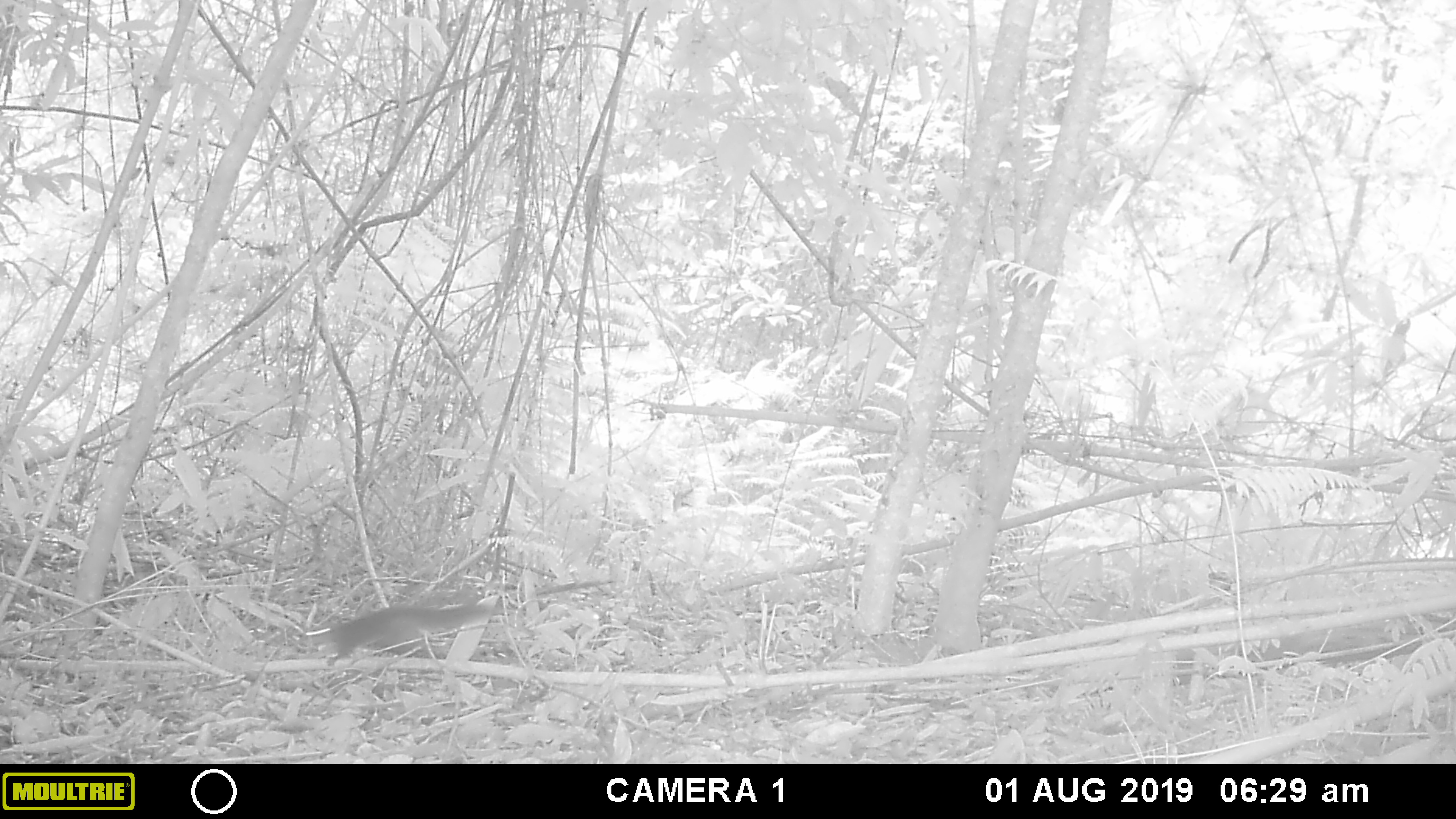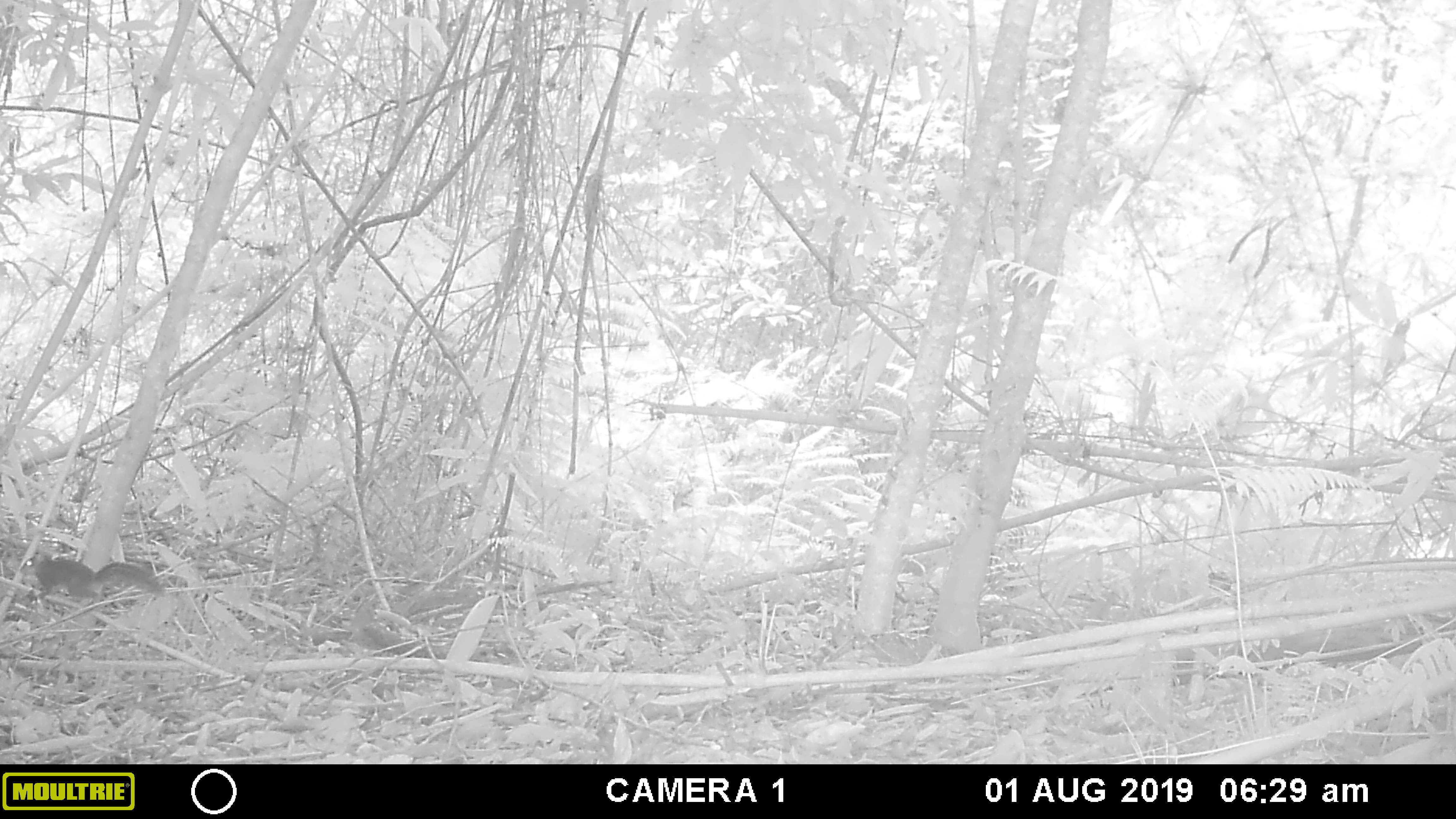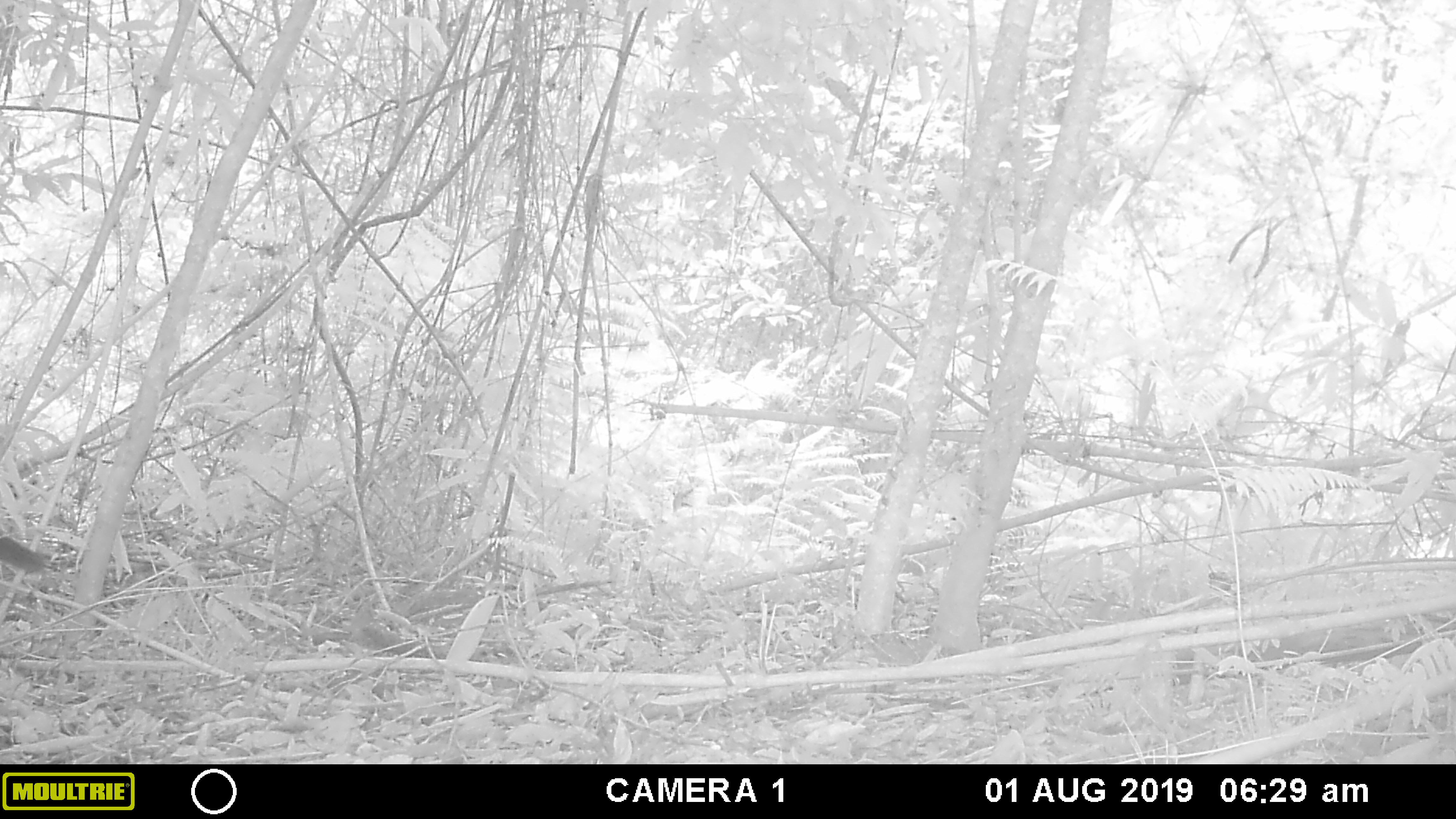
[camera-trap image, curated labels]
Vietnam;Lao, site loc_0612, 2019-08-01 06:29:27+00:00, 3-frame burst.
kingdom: Animalia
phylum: Chordata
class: Mammalia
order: Rodentia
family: Sciuridae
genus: Dremomys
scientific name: Dremomys rufigenis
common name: red-cheeked squirrel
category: red cheeked squirrel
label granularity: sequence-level